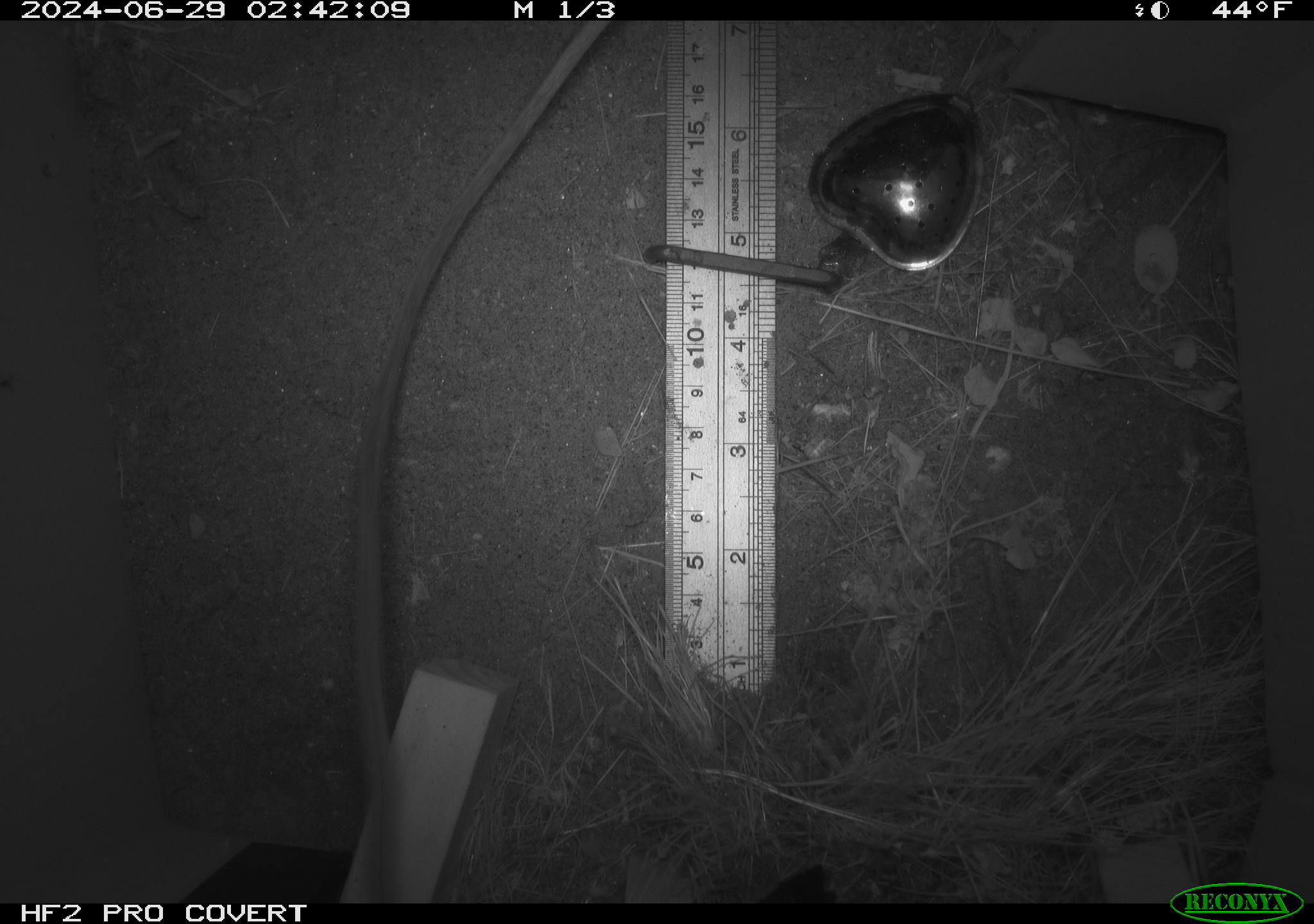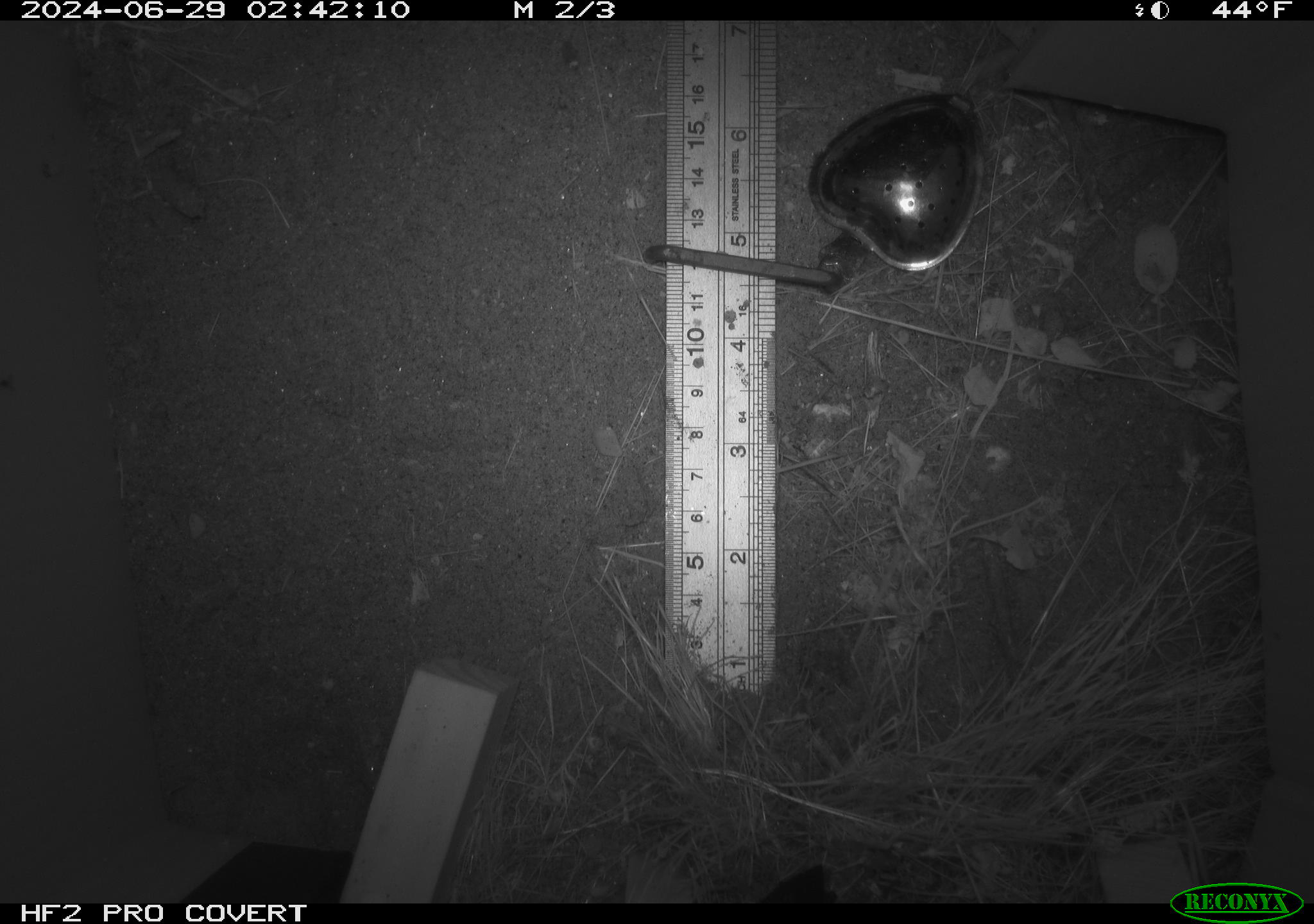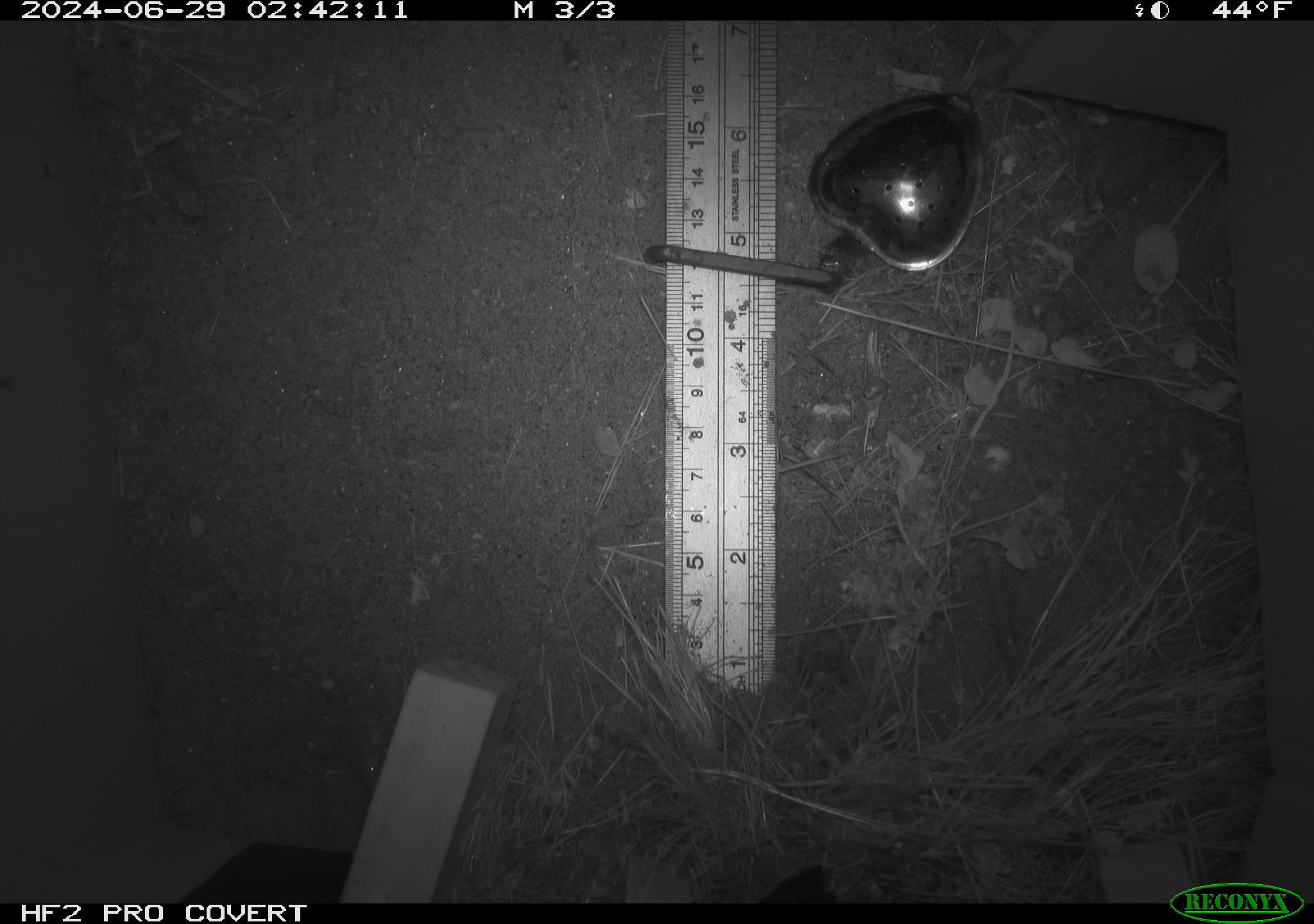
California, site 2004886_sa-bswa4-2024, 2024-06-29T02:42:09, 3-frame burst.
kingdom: Animalia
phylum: Chordata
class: Mammalia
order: Rodentia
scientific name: Rodentia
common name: rodent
Rodent (Rodentia).